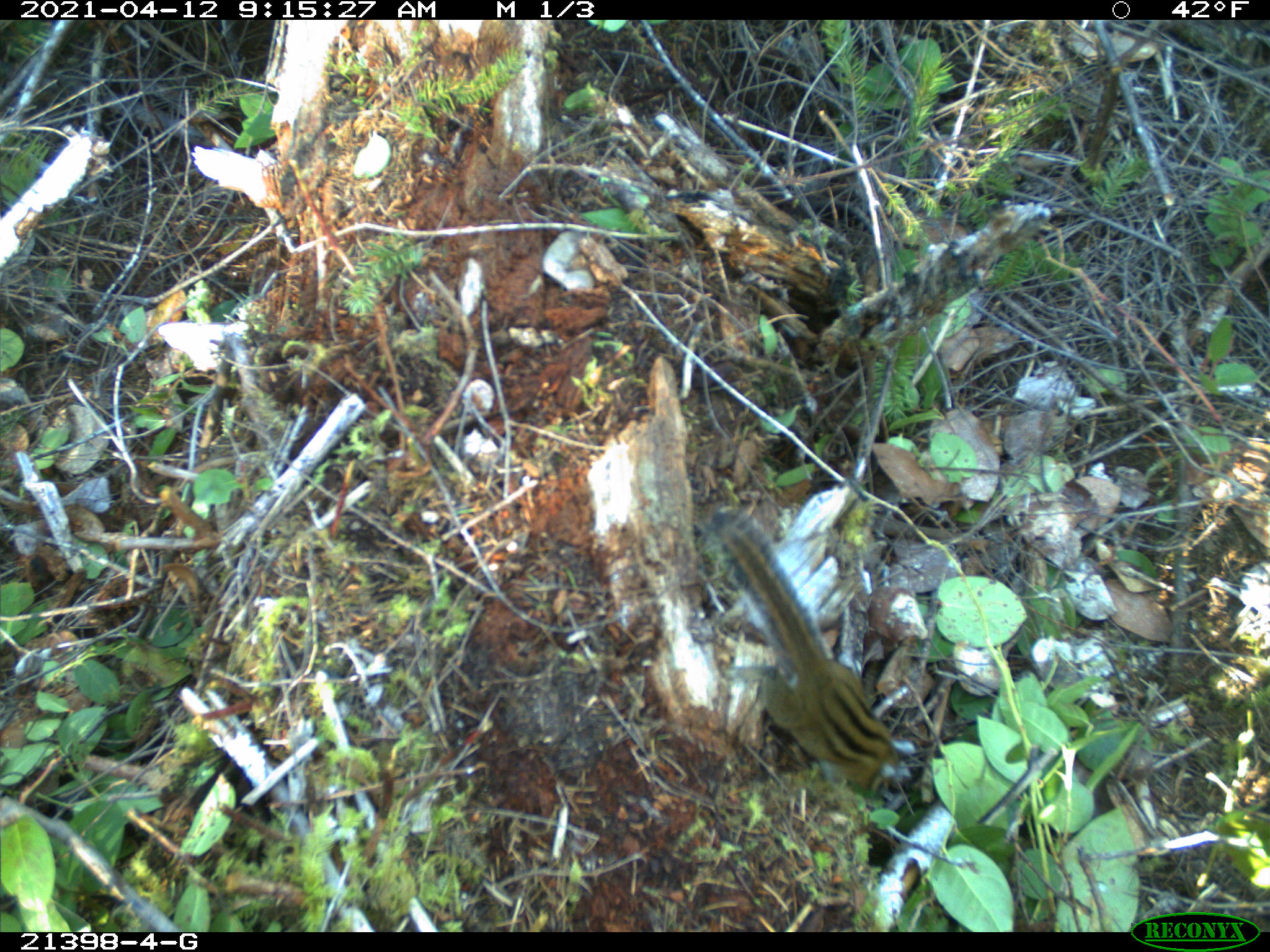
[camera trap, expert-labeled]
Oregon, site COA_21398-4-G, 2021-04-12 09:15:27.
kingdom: Animalia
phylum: Chordata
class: Mammalia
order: Rodentia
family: Sciuridae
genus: Neotamias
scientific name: Neotamias townsendii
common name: townsend's chipmunk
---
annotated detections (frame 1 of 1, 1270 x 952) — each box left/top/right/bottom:
townsend's chipmunk: 697/493/913/797